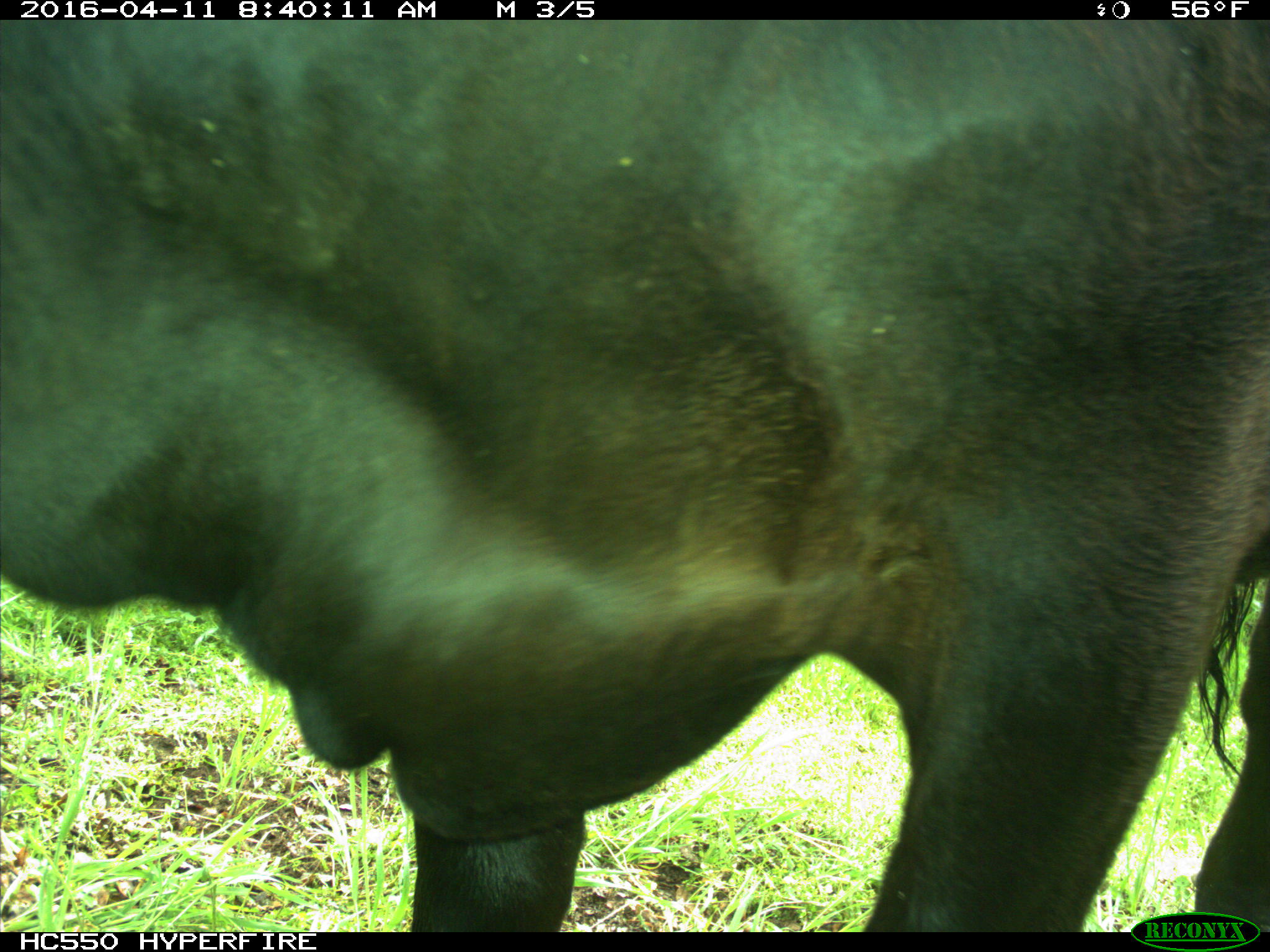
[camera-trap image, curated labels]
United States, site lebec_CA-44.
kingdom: Animalia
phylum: Chordata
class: Mammalia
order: Artiodactyla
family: Bovidae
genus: Bos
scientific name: Bos taurus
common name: domestic cow